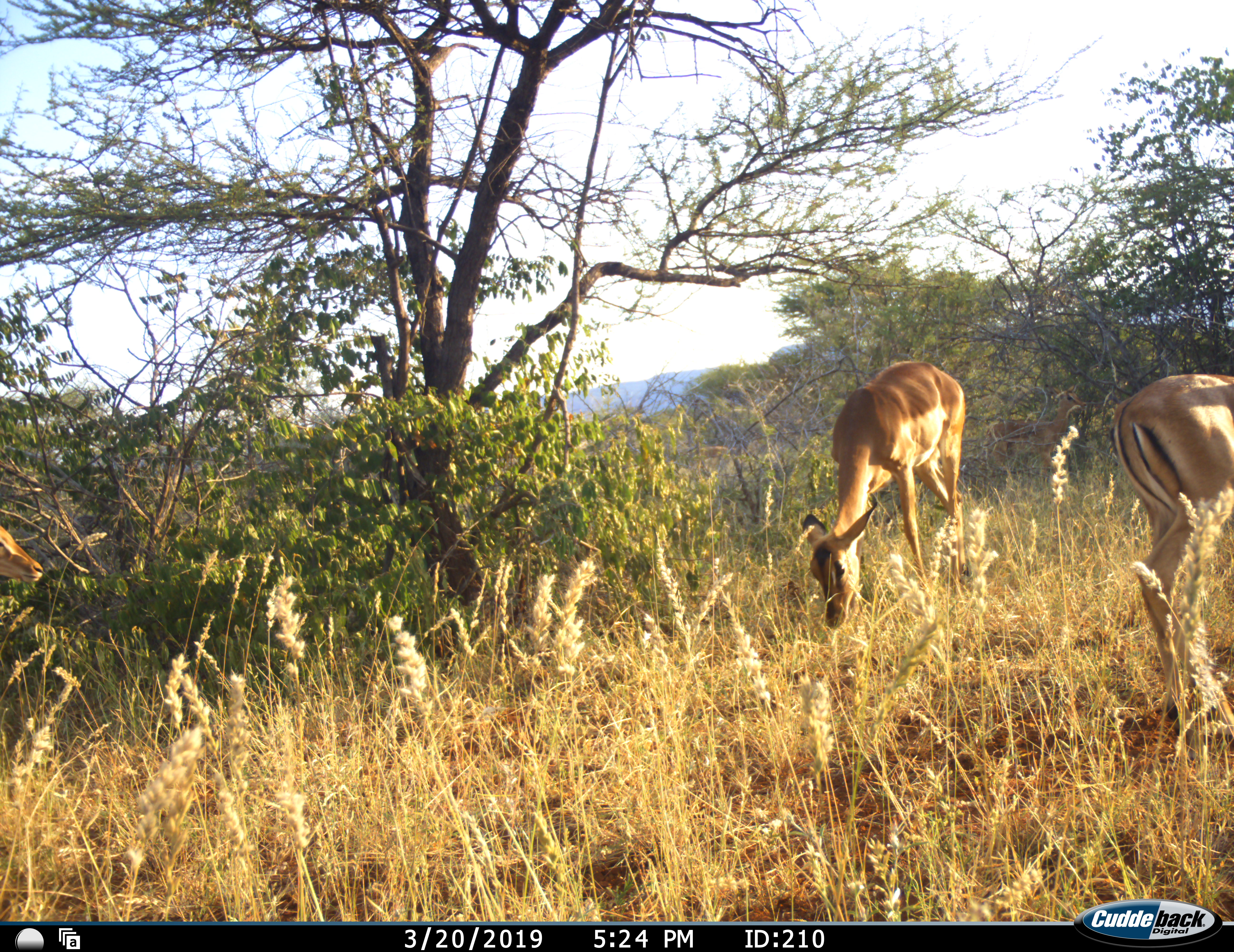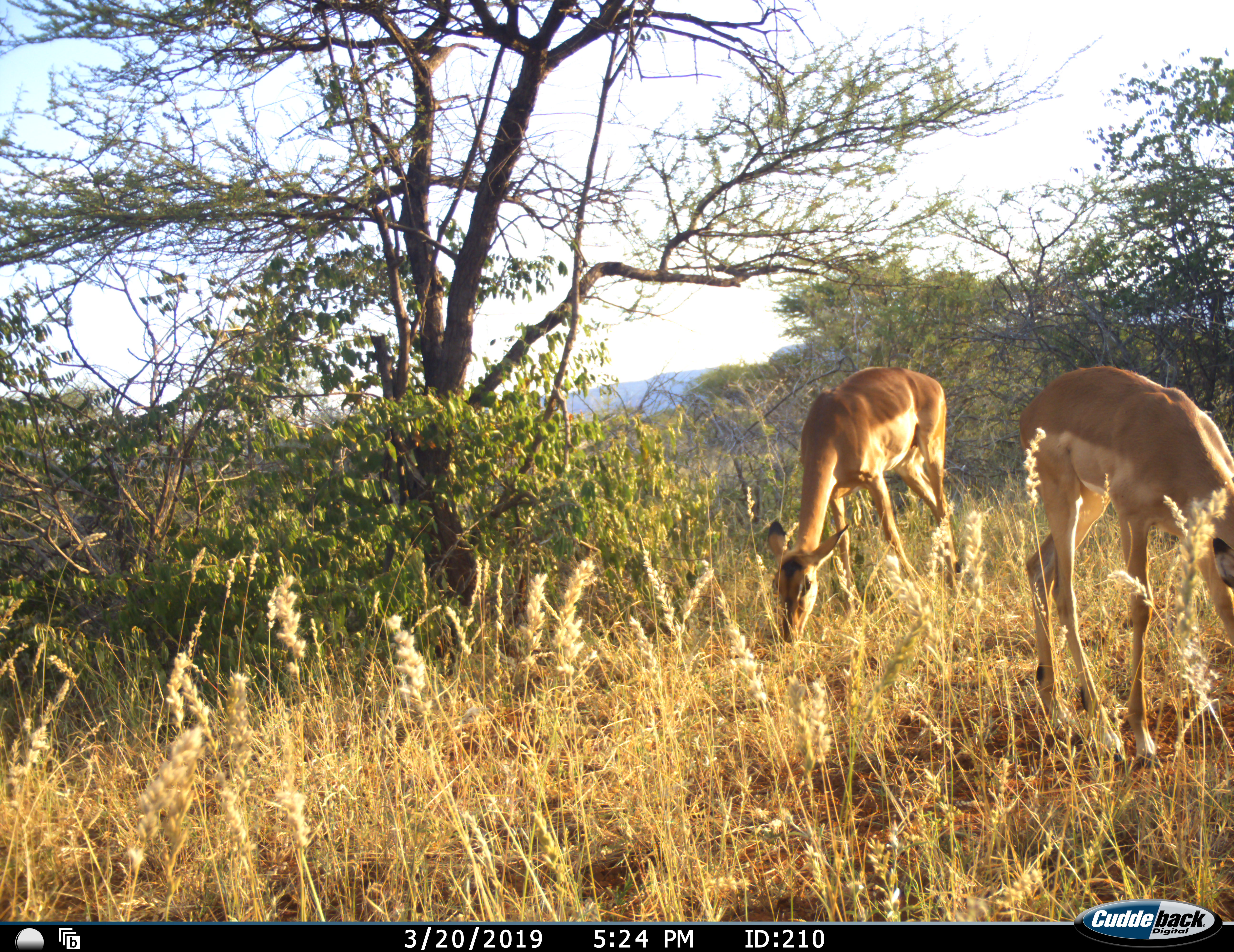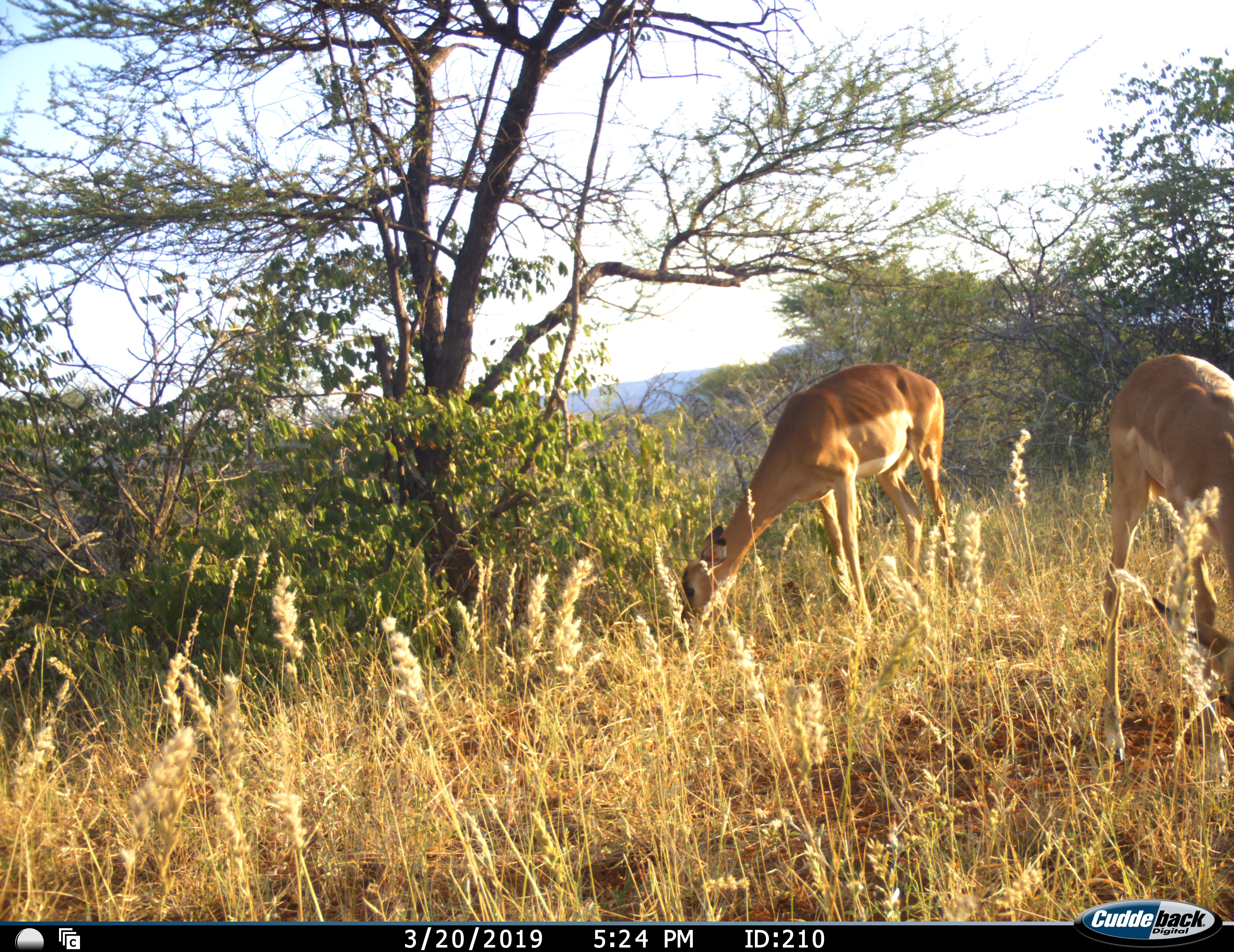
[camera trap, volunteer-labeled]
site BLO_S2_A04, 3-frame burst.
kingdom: Animalia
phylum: Chordata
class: Mammalia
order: Artiodactyla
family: Bovidae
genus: Aepyceros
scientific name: Aepyceros melampus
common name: impala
Impala (Aepyceros melampus), count 2. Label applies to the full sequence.